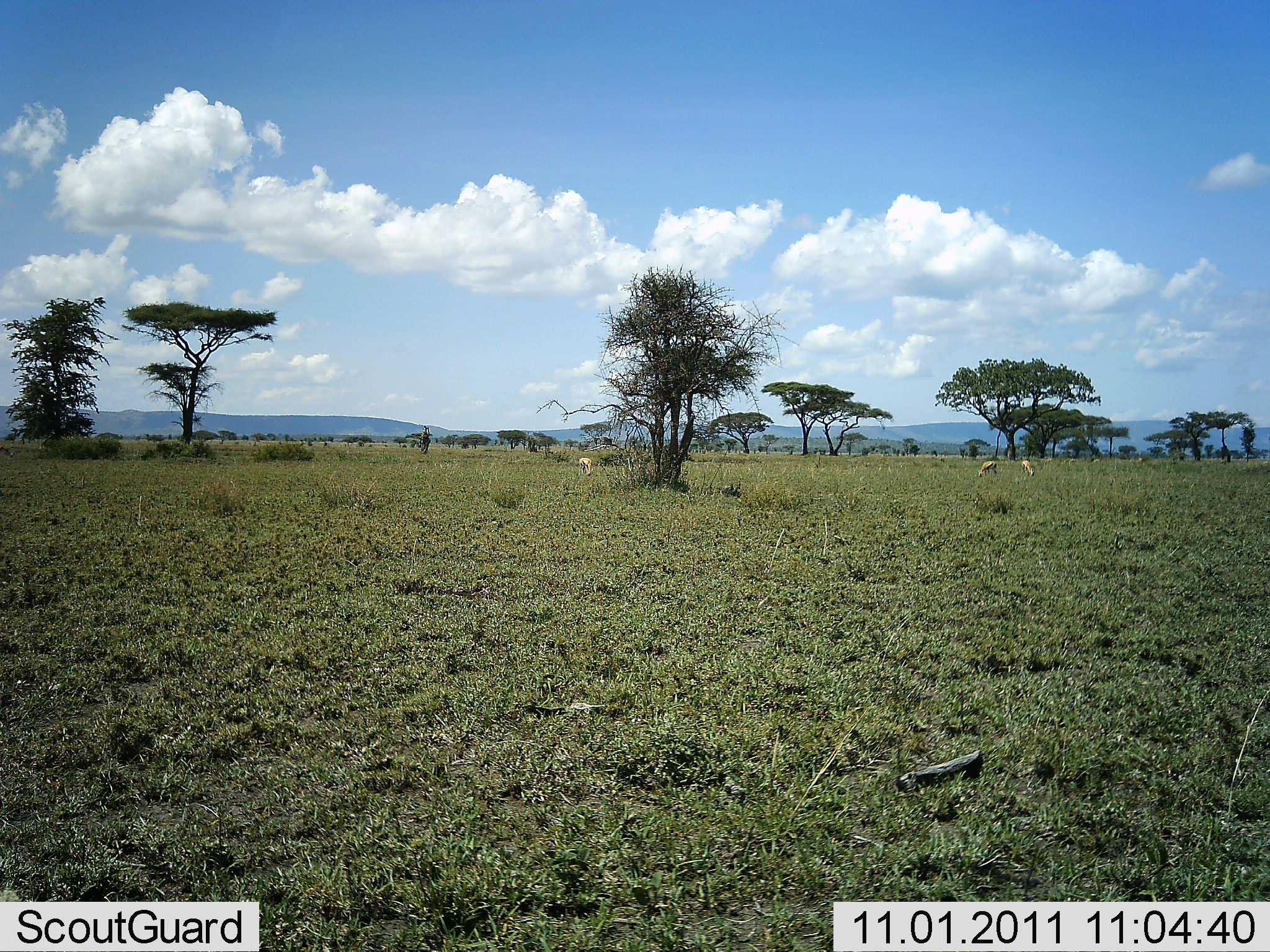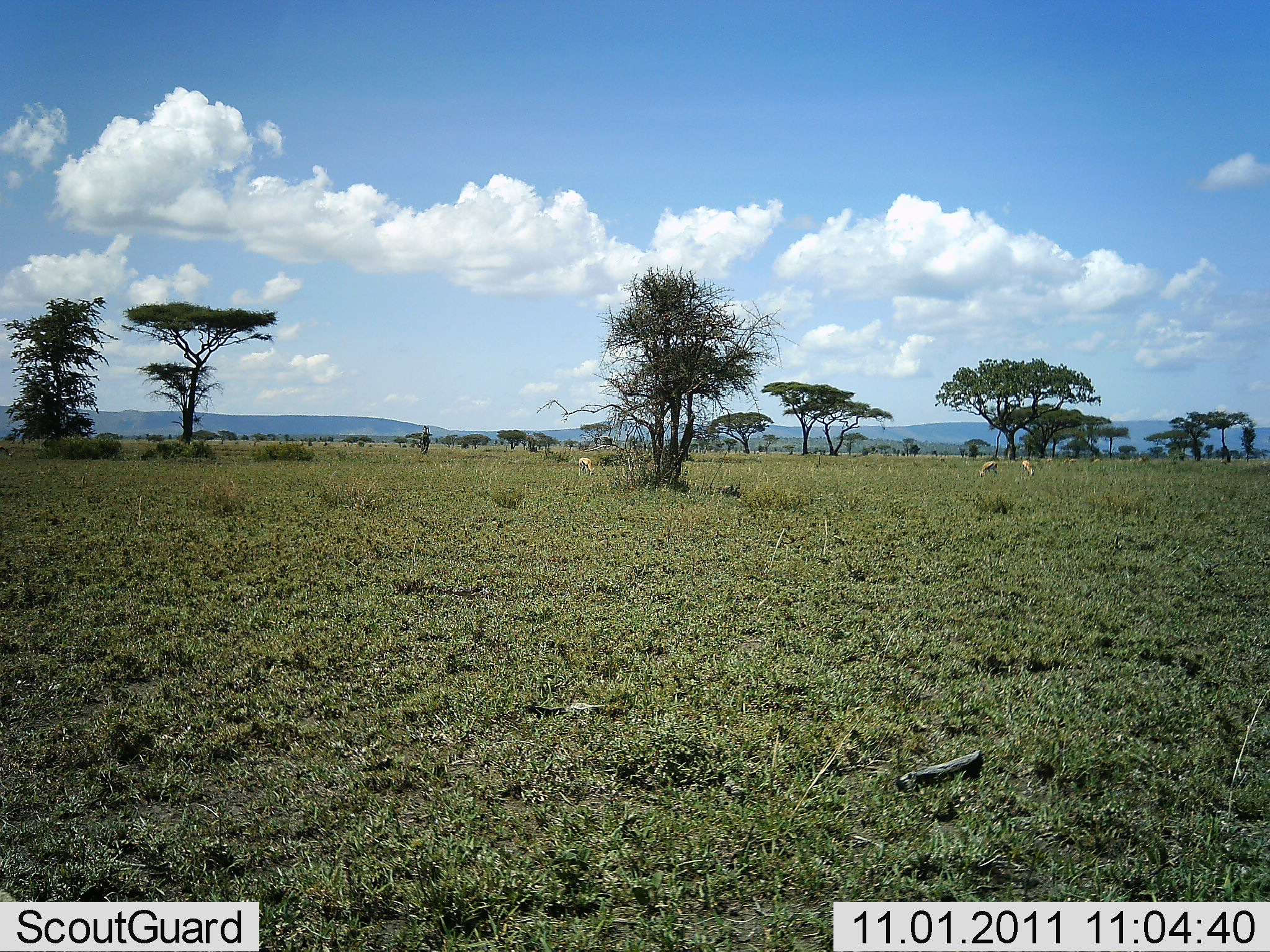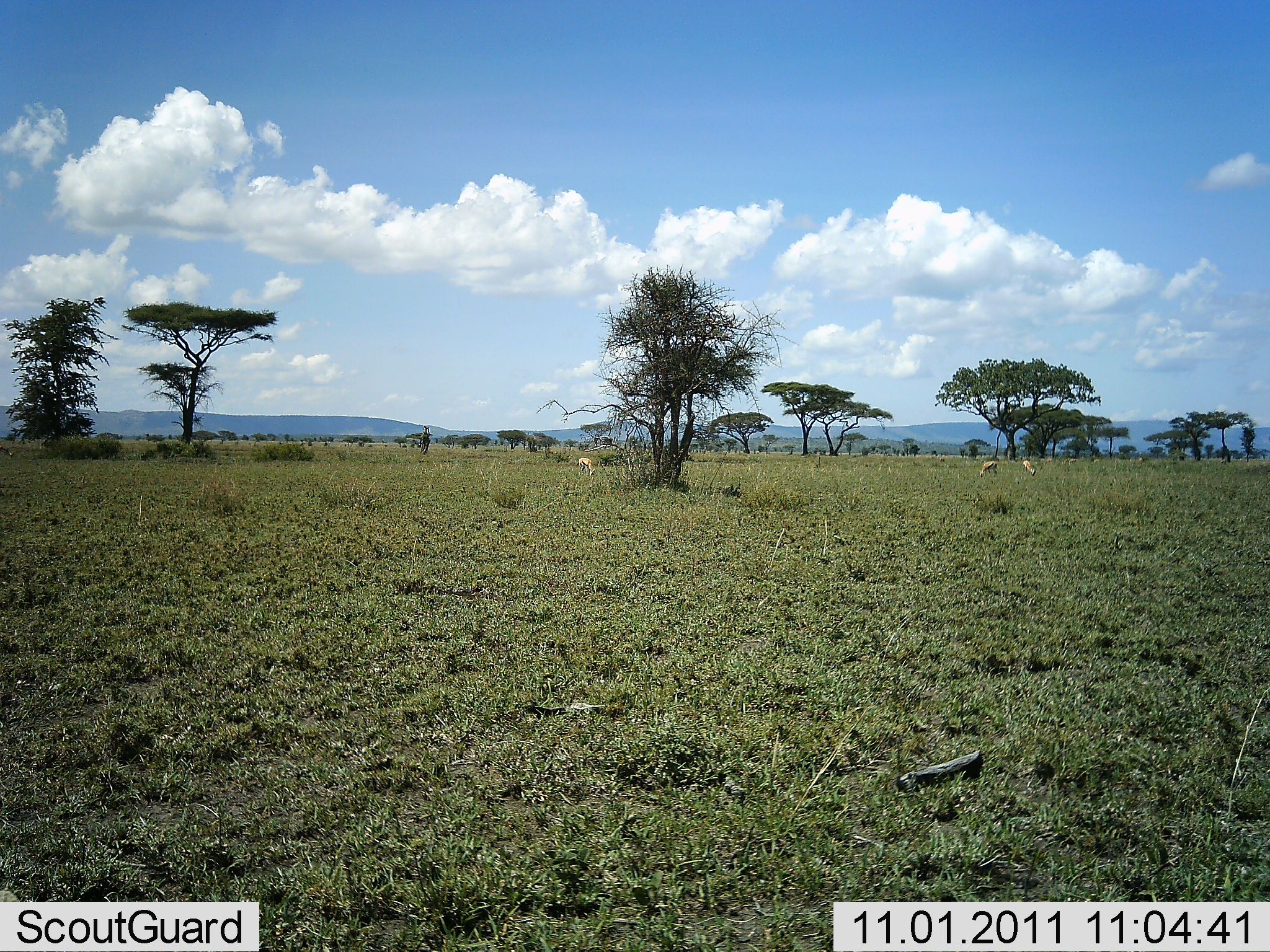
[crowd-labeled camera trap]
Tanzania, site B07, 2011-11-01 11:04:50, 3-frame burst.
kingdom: Animalia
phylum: Chordata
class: Mammalia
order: Artiodactyla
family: Bovidae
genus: Eudorcas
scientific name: Eudorcas thomsonii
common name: thomson's gazelle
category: gazellethomsons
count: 3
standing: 10%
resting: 0%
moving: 0%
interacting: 0%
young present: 0%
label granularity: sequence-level